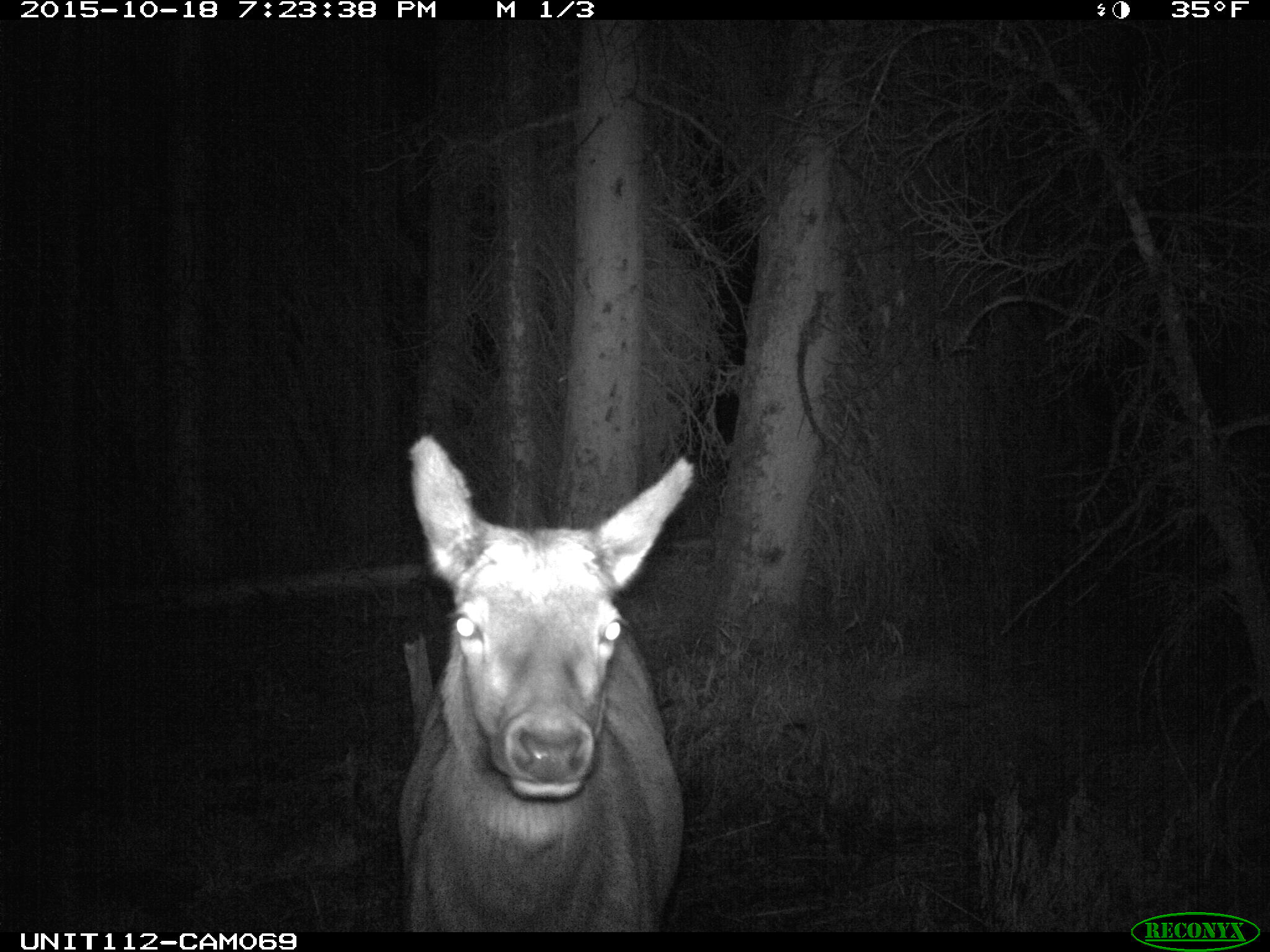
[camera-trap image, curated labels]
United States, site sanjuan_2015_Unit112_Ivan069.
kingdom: Animalia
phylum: Chordata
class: Mammalia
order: Artiodactyla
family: Cervidae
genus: Cervus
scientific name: Cervus elaphus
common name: red deer